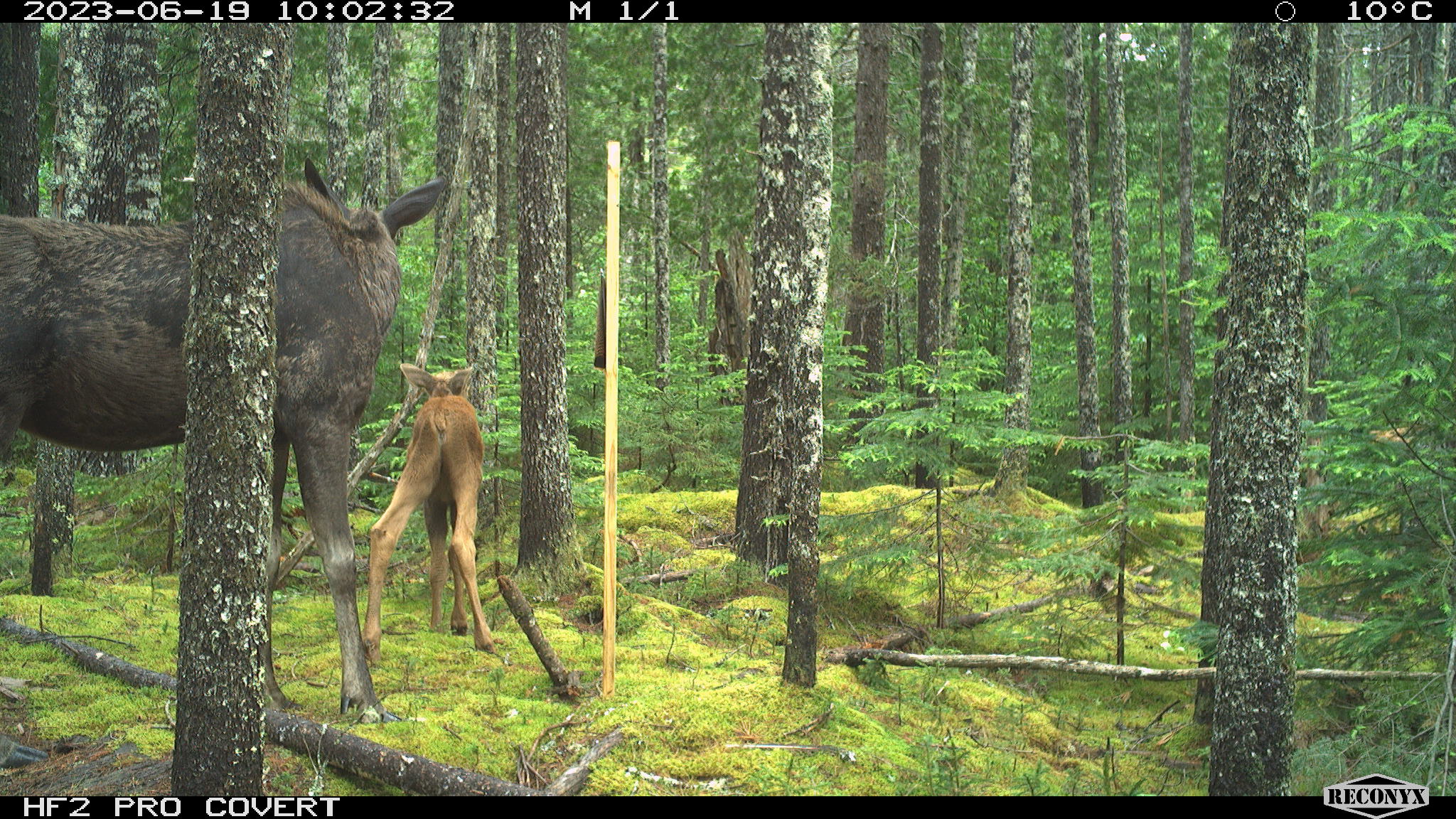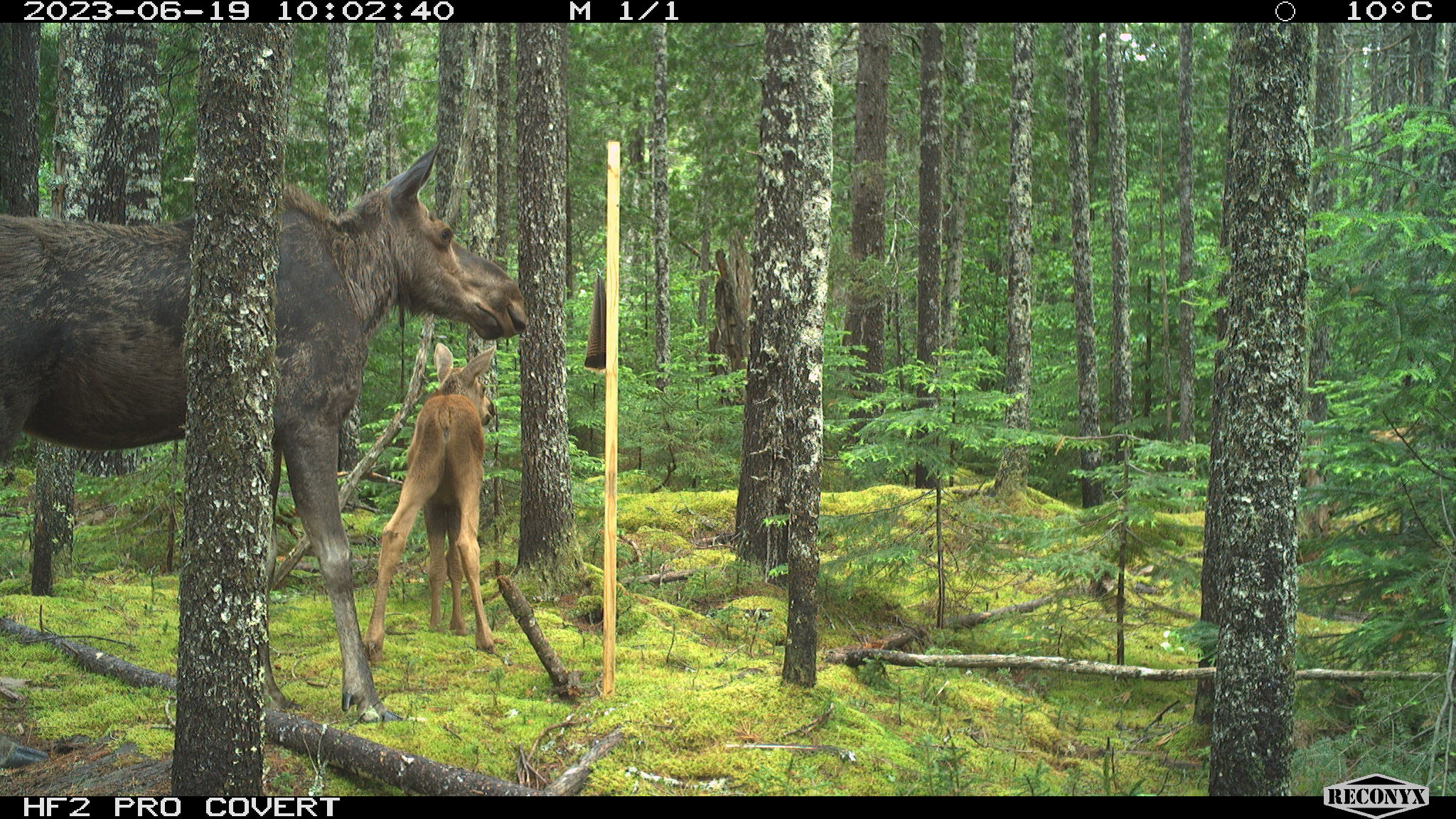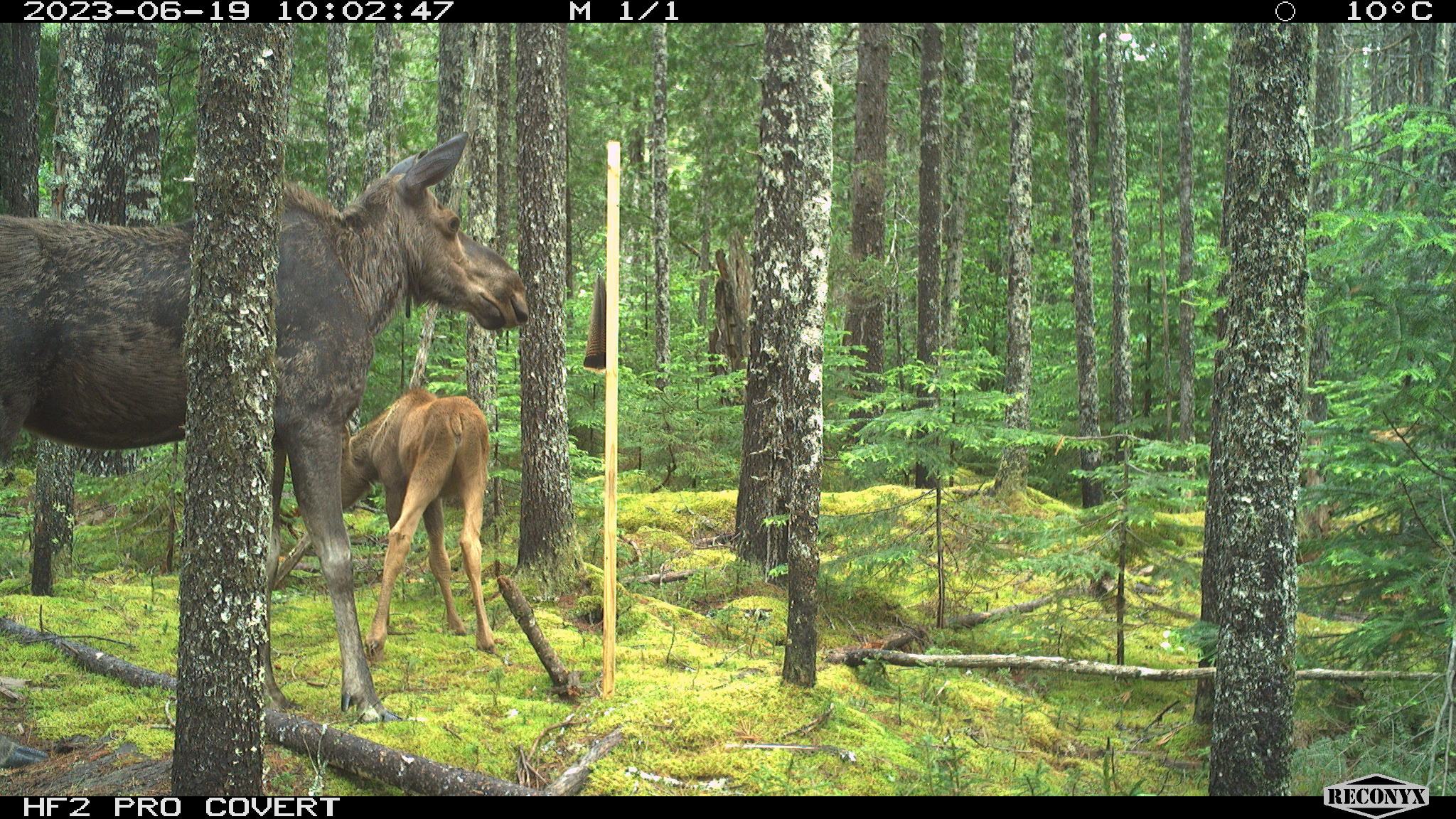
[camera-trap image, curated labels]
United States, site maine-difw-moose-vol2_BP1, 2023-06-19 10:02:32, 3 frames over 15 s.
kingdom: Animalia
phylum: Chordata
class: Mammalia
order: Artiodactyla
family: Cervidae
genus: Alces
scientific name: Alces alces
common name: moose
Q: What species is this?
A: Moose (Alces alces).